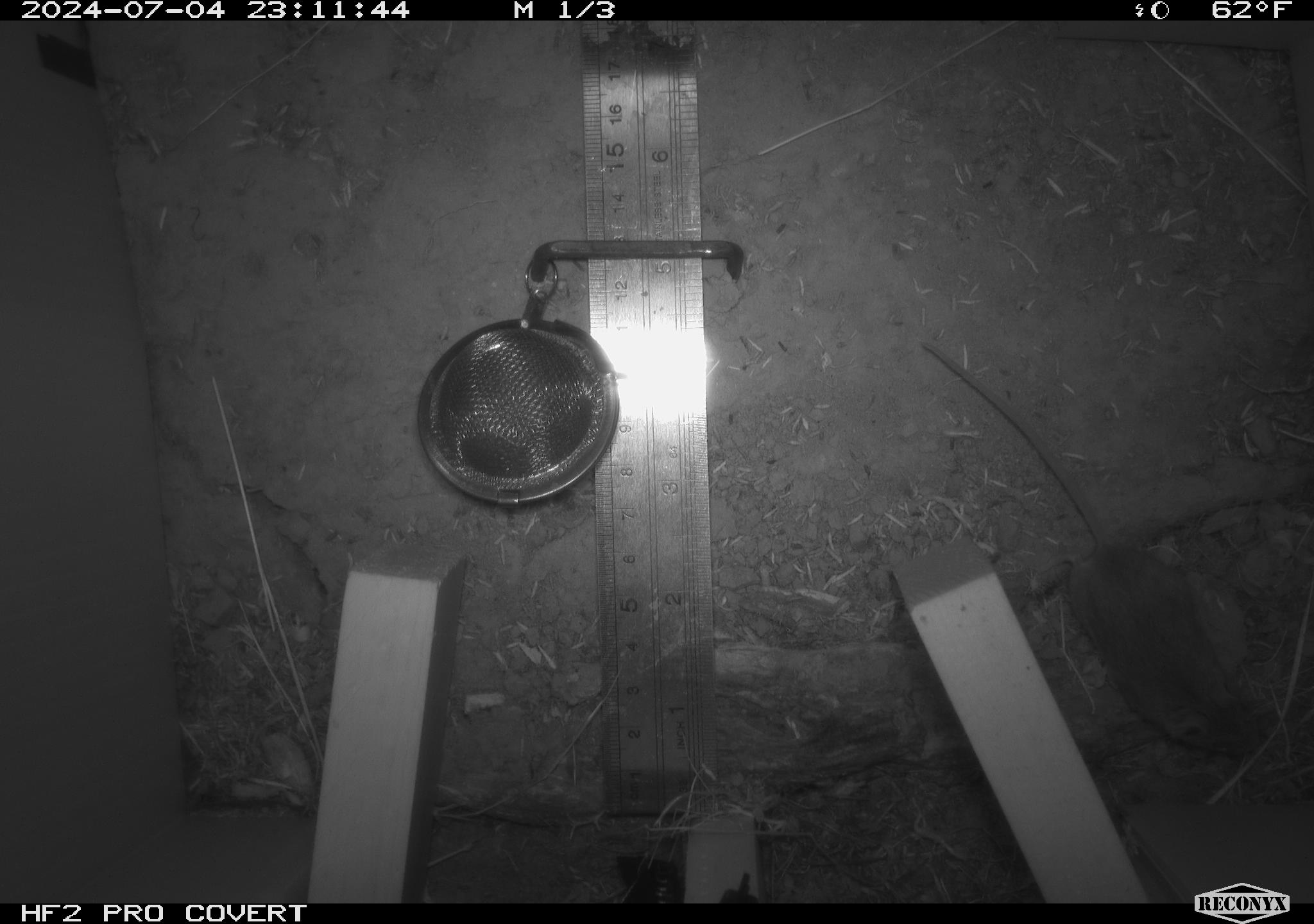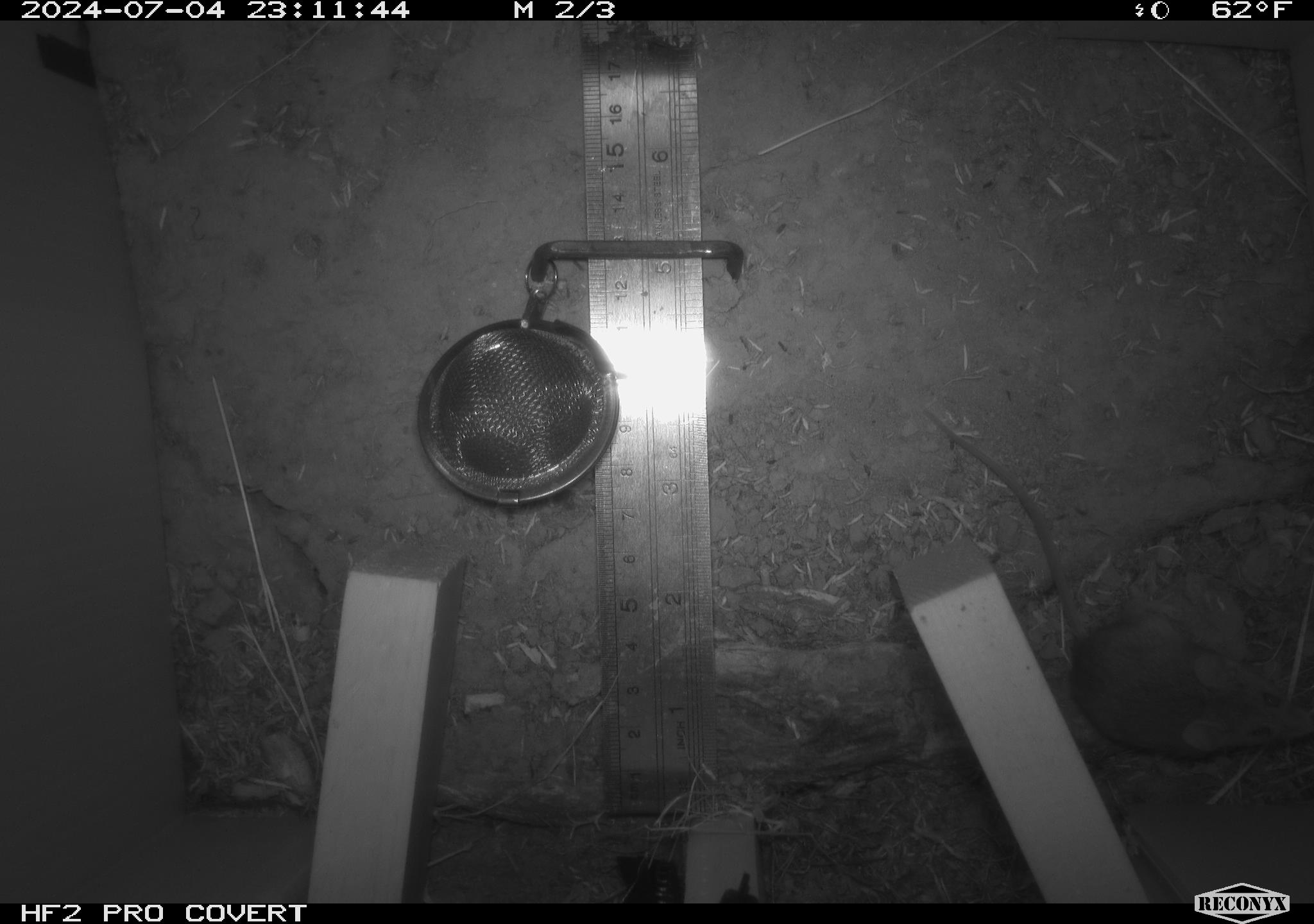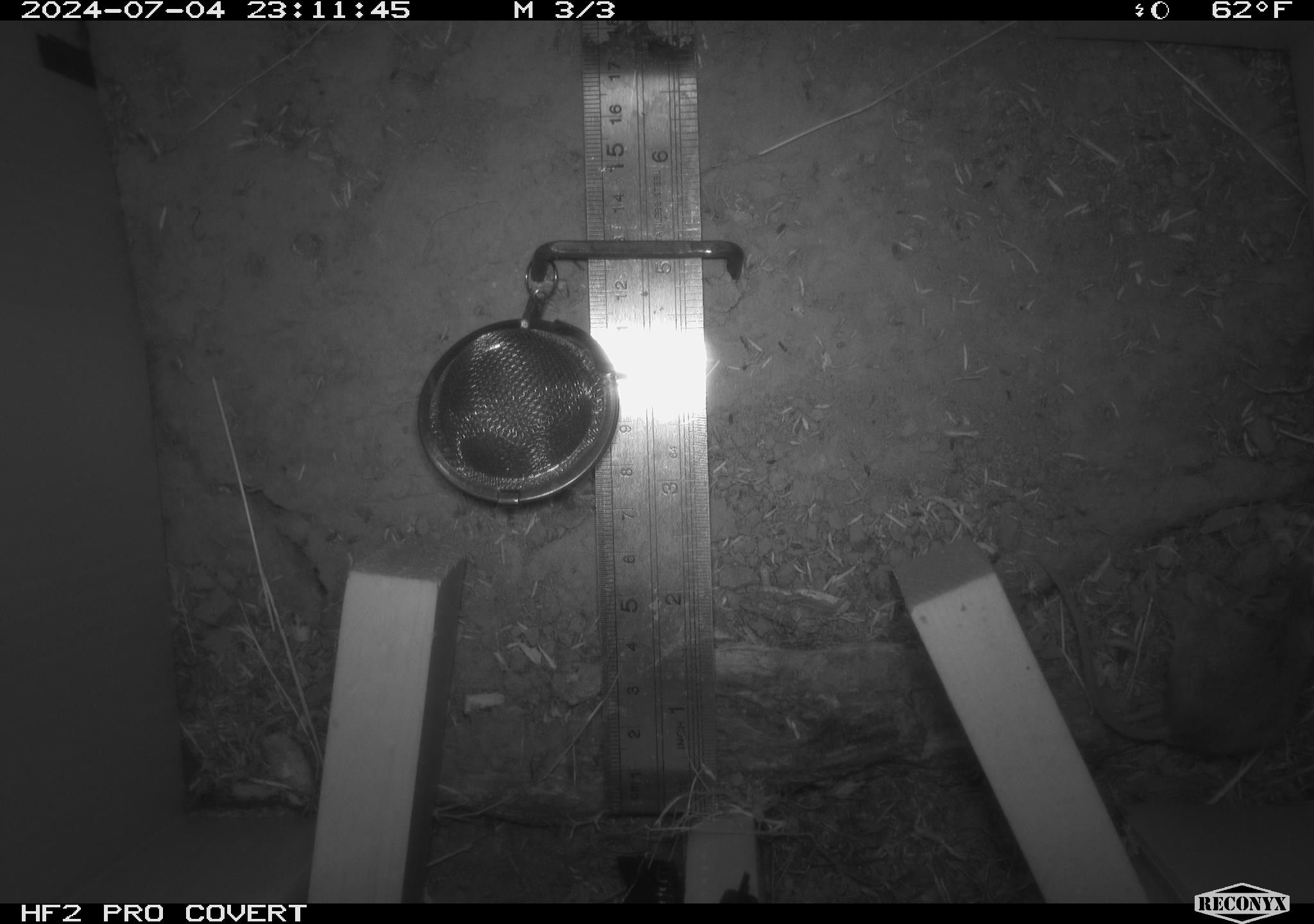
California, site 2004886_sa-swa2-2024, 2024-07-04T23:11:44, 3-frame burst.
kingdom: Animalia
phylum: Chordata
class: Mammalia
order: Rodentia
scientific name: Rodentia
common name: mouse species